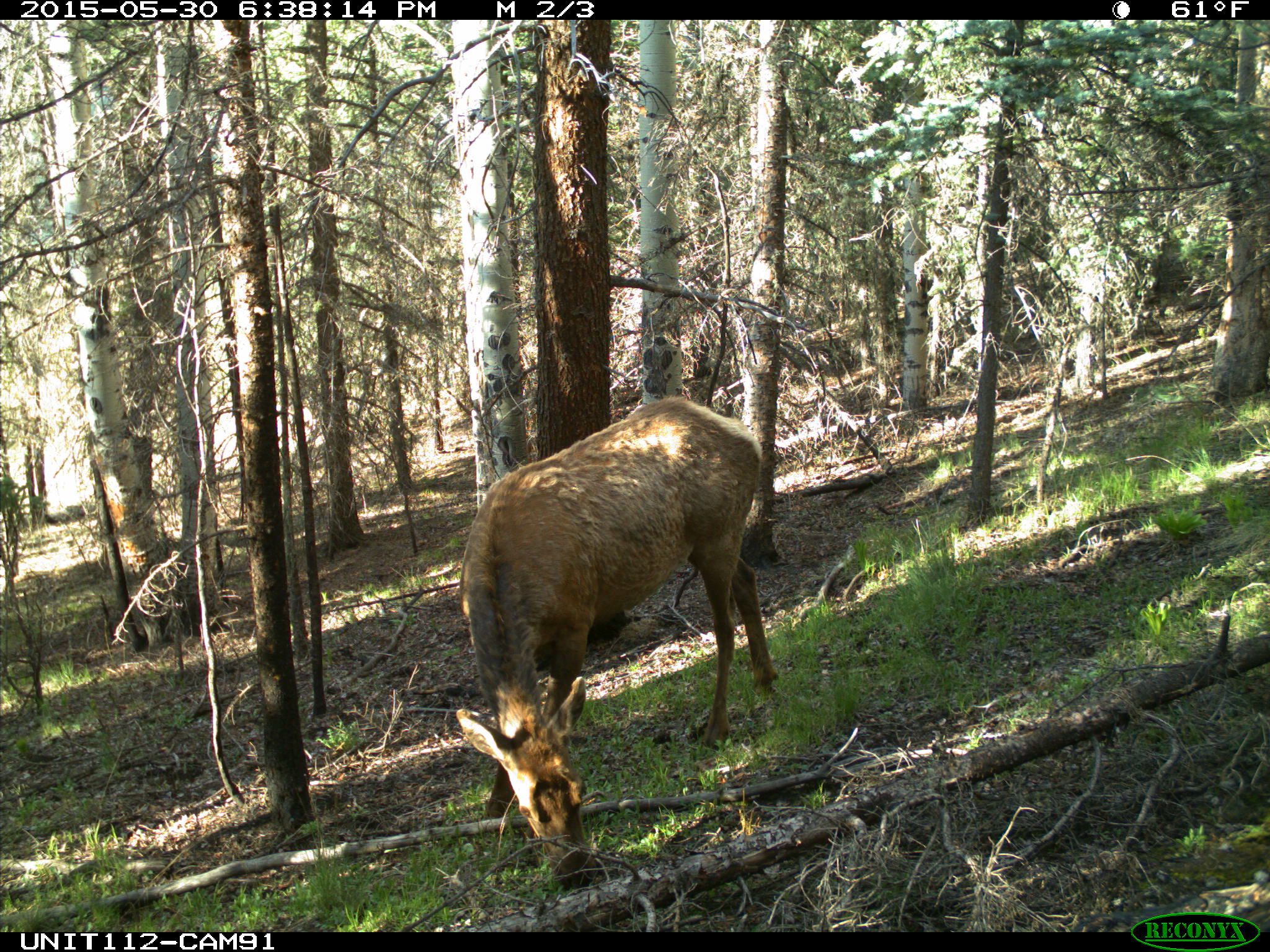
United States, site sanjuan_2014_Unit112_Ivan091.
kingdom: Animalia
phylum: Chordata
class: Mammalia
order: Artiodactyla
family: Cervidae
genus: Cervus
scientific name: Cervus elaphus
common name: red deer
Cervus elaphus (red deer).